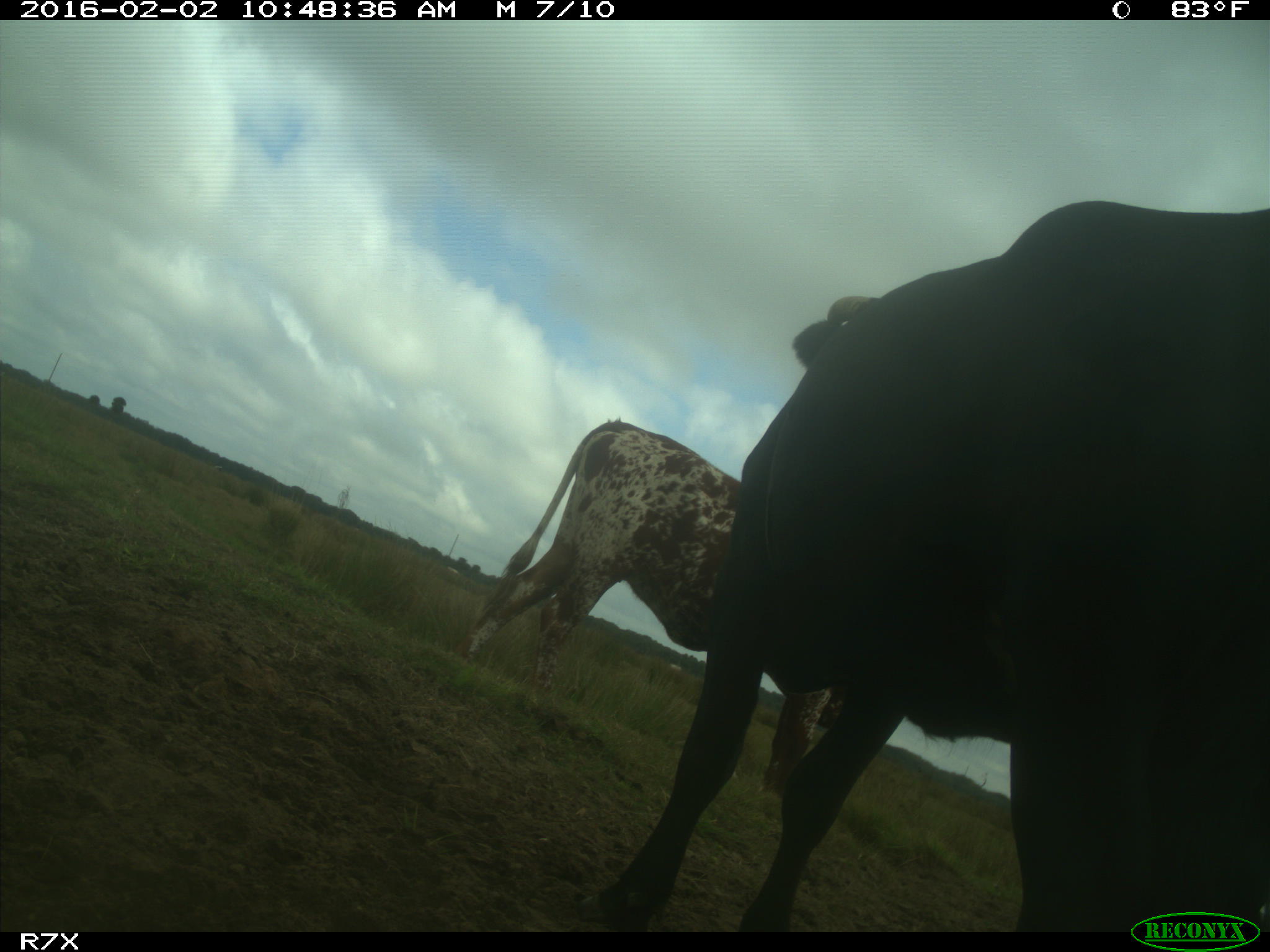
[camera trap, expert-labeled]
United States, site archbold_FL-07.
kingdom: Animalia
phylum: Chordata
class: Mammalia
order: Artiodactyla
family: Bovidae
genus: Bos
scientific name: Bos taurus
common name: domestic cow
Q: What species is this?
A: Bos taurus (domestic cow).